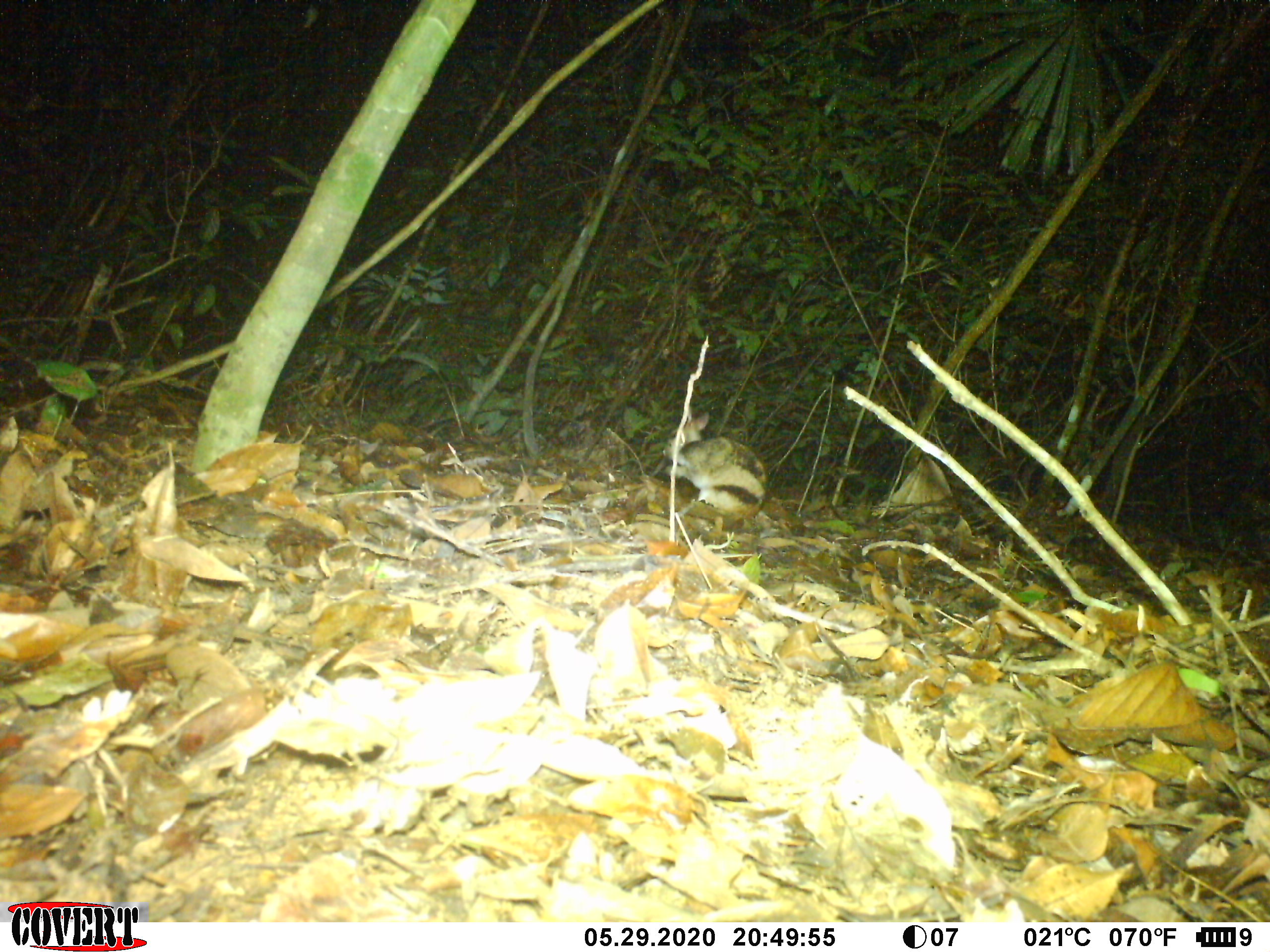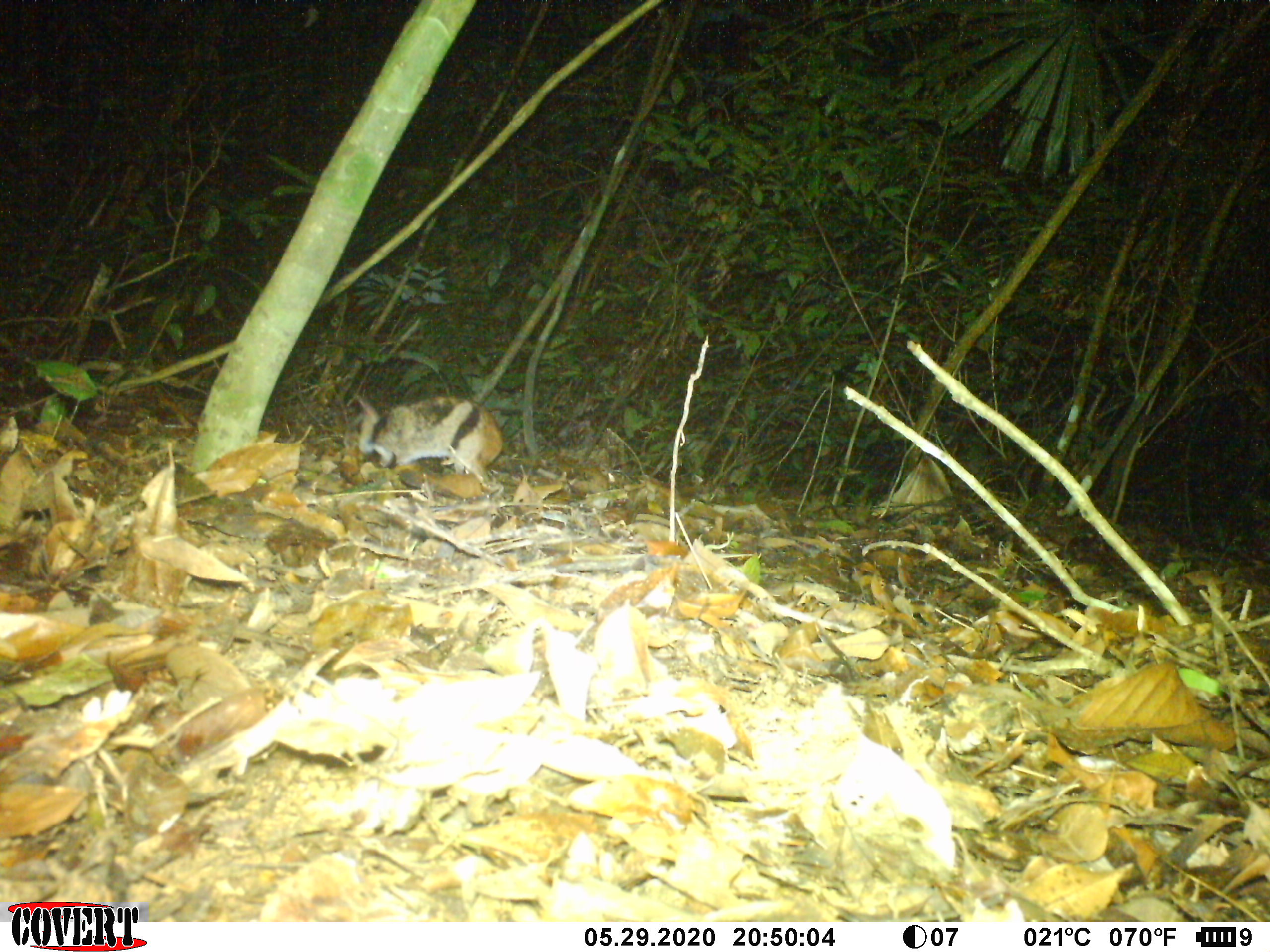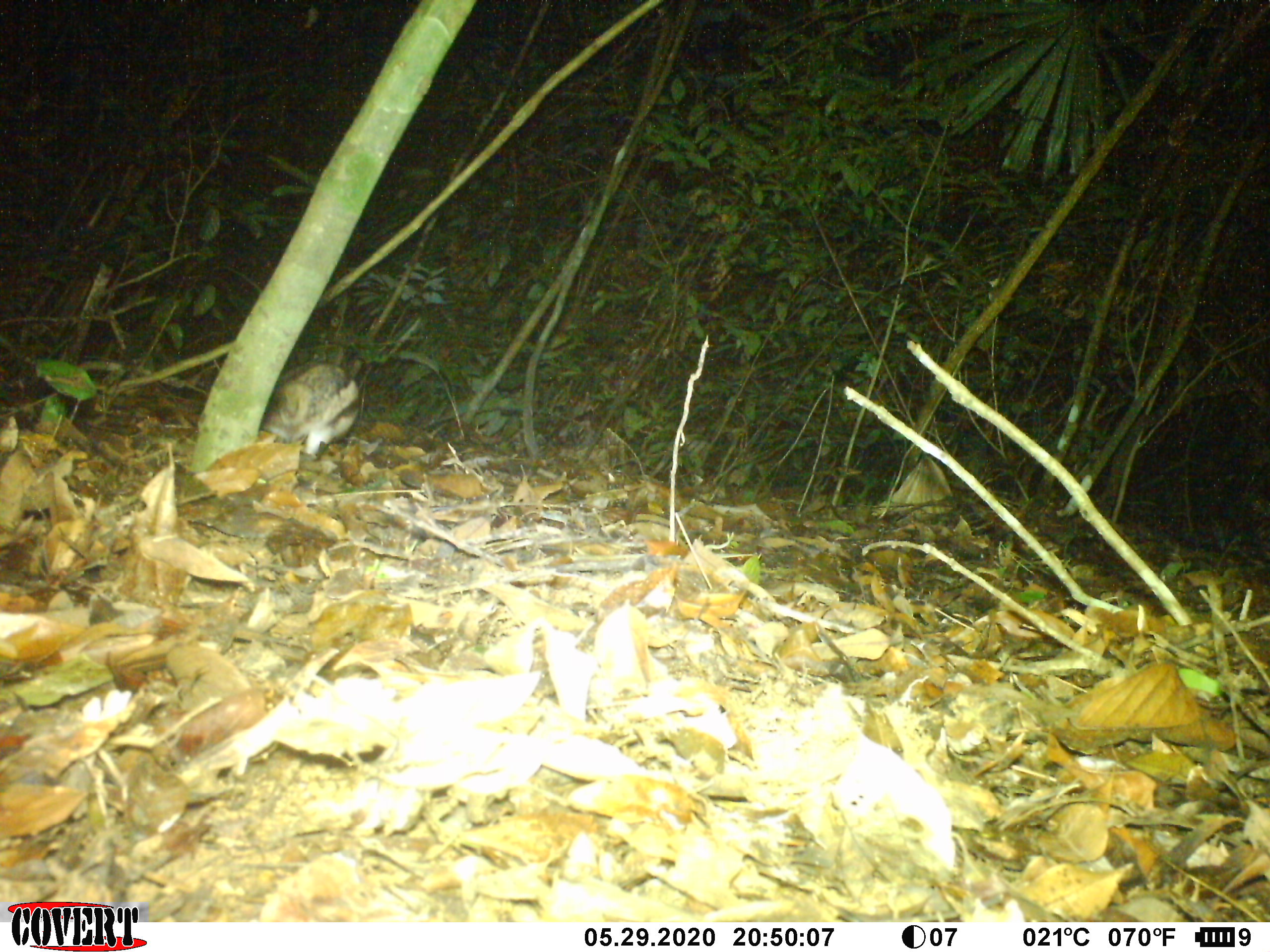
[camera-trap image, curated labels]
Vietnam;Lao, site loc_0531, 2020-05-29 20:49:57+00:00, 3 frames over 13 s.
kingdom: Animalia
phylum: Chordata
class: Mammalia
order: Lagomorpha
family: Leporidae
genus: Nesolagus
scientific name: Nesolagus timminsi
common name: annamite striped rabbit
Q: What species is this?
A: Annamite striped rabbit (Nesolagus timminsi).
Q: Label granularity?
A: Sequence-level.